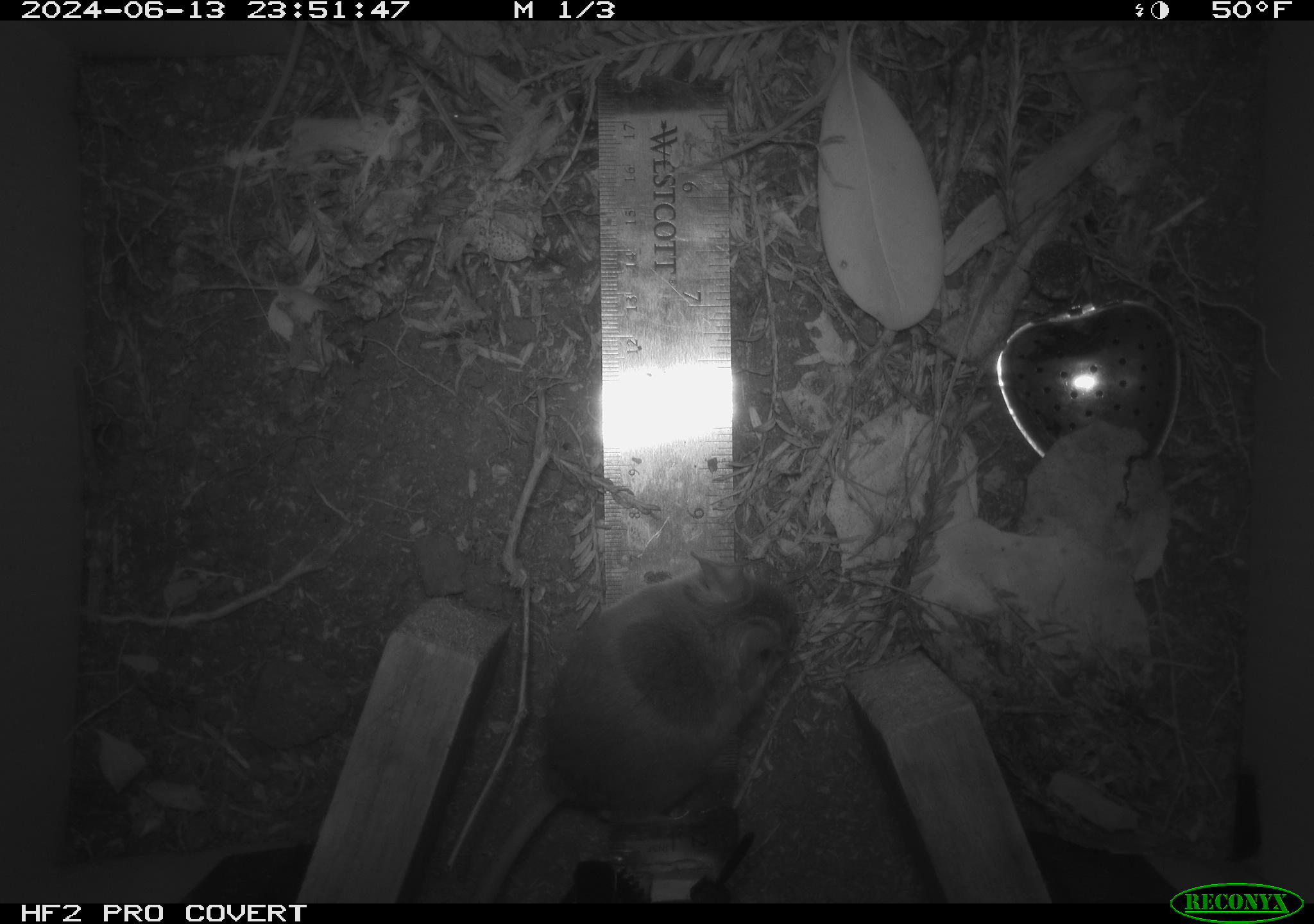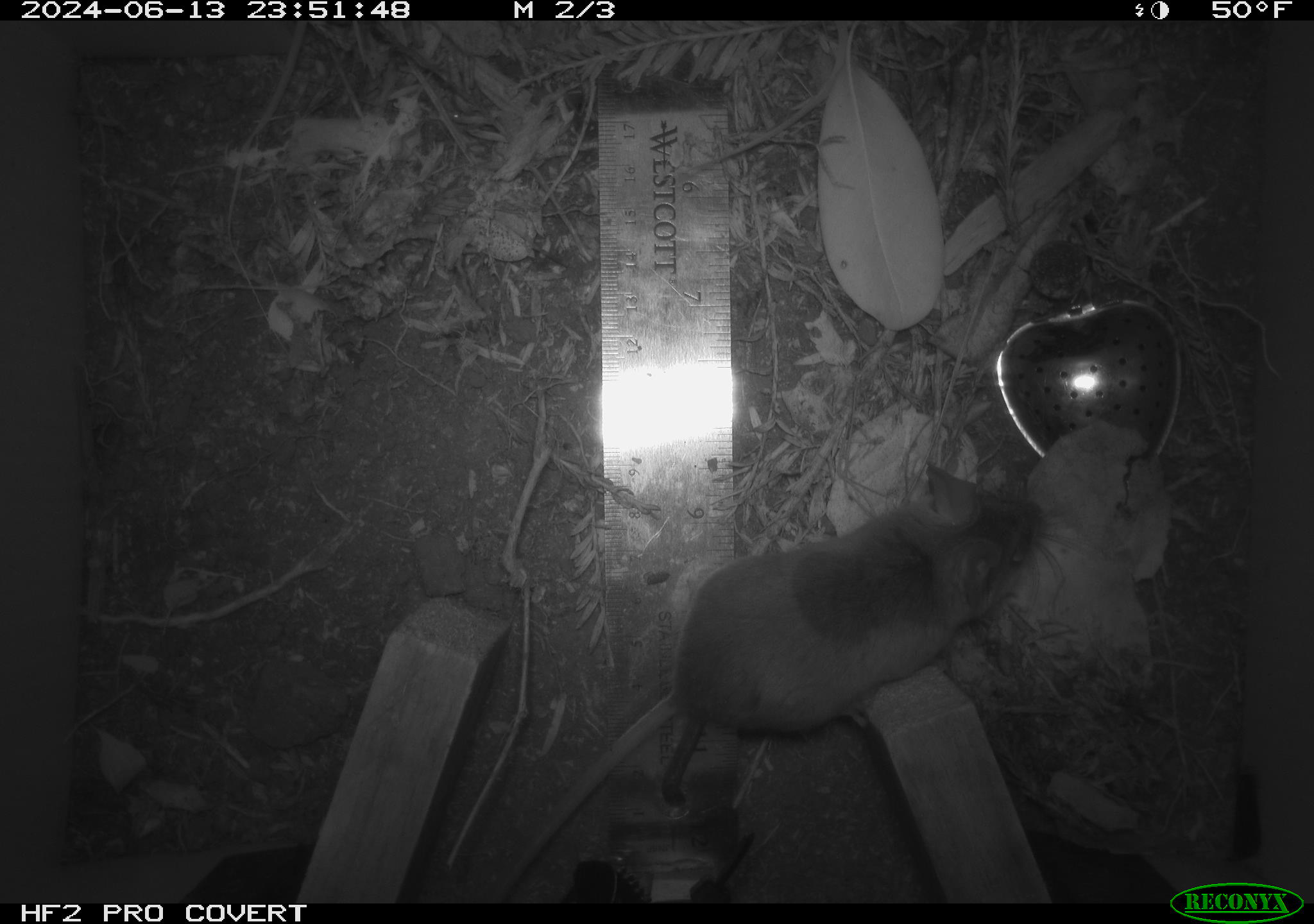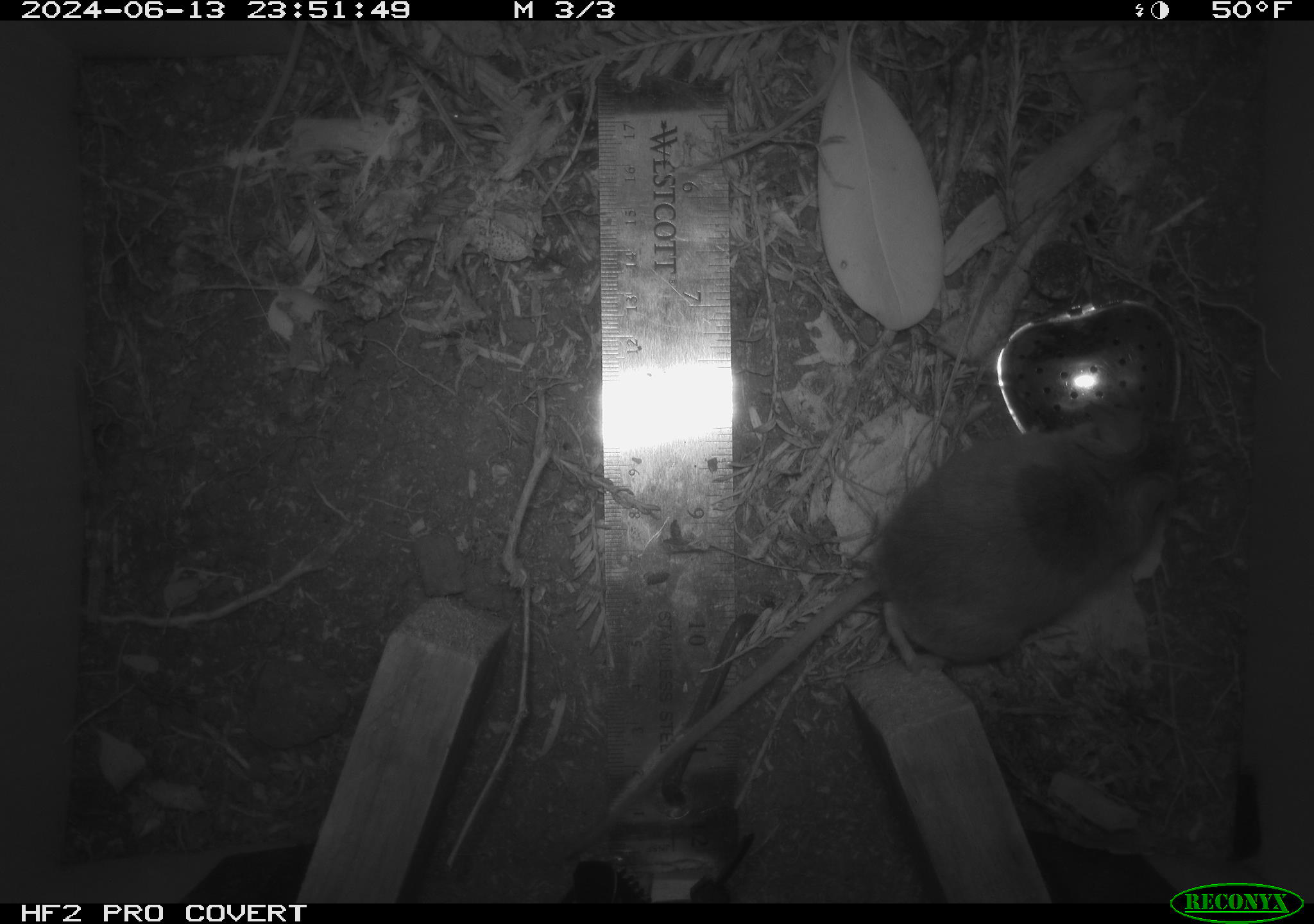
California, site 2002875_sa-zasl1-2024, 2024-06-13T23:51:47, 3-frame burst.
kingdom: Animalia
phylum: Chordata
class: Mammalia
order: Rodentia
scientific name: Rodentia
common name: rodent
Rodent (Rodentia).